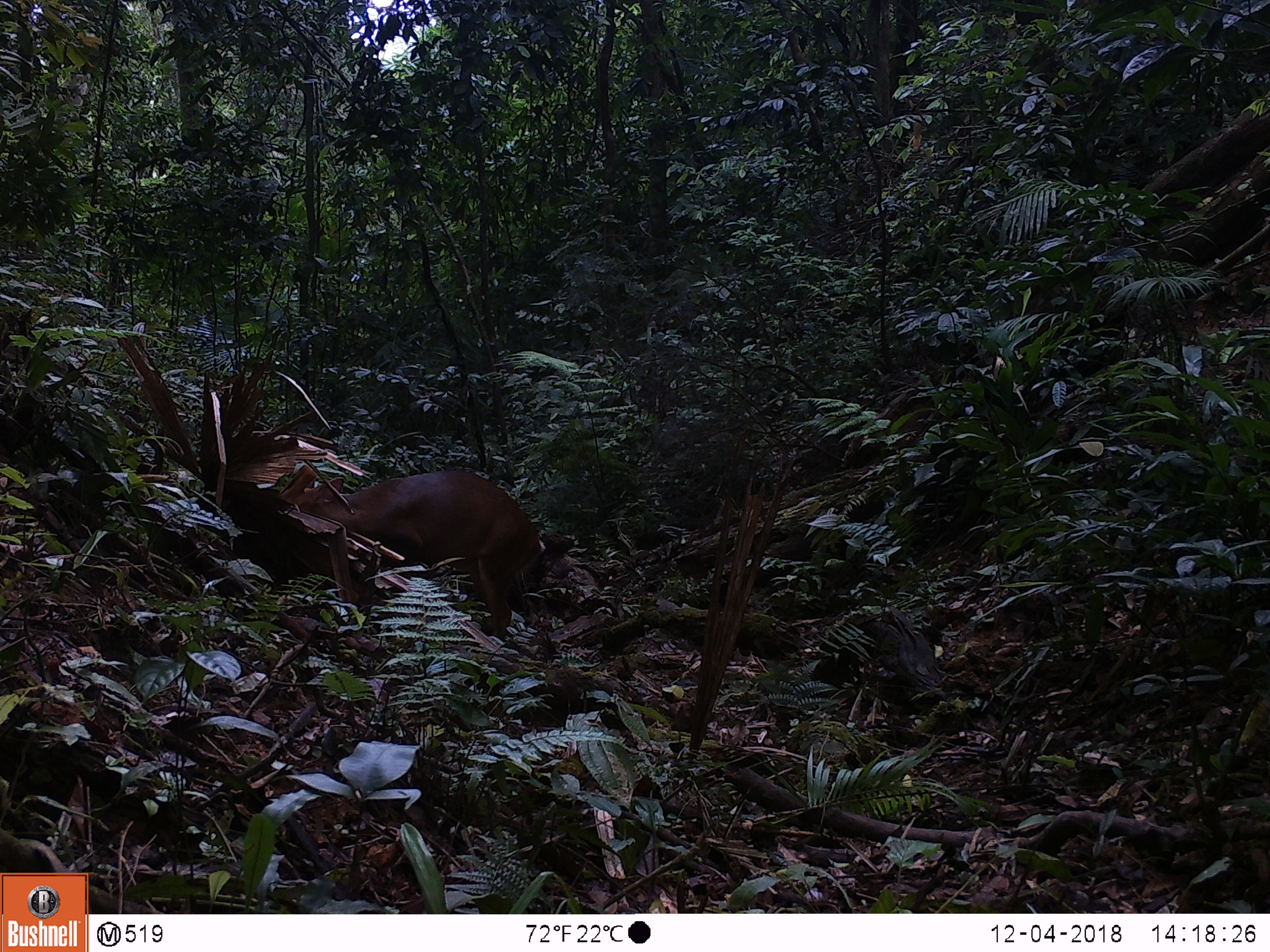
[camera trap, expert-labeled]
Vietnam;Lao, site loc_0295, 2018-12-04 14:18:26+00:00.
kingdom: Animalia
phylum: Chordata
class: Mammalia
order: Artiodactyla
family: Cervidae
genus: Muntiacus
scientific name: Muntiacus vuquangensis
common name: large-antlered muntjac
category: large antlered muntjac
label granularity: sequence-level